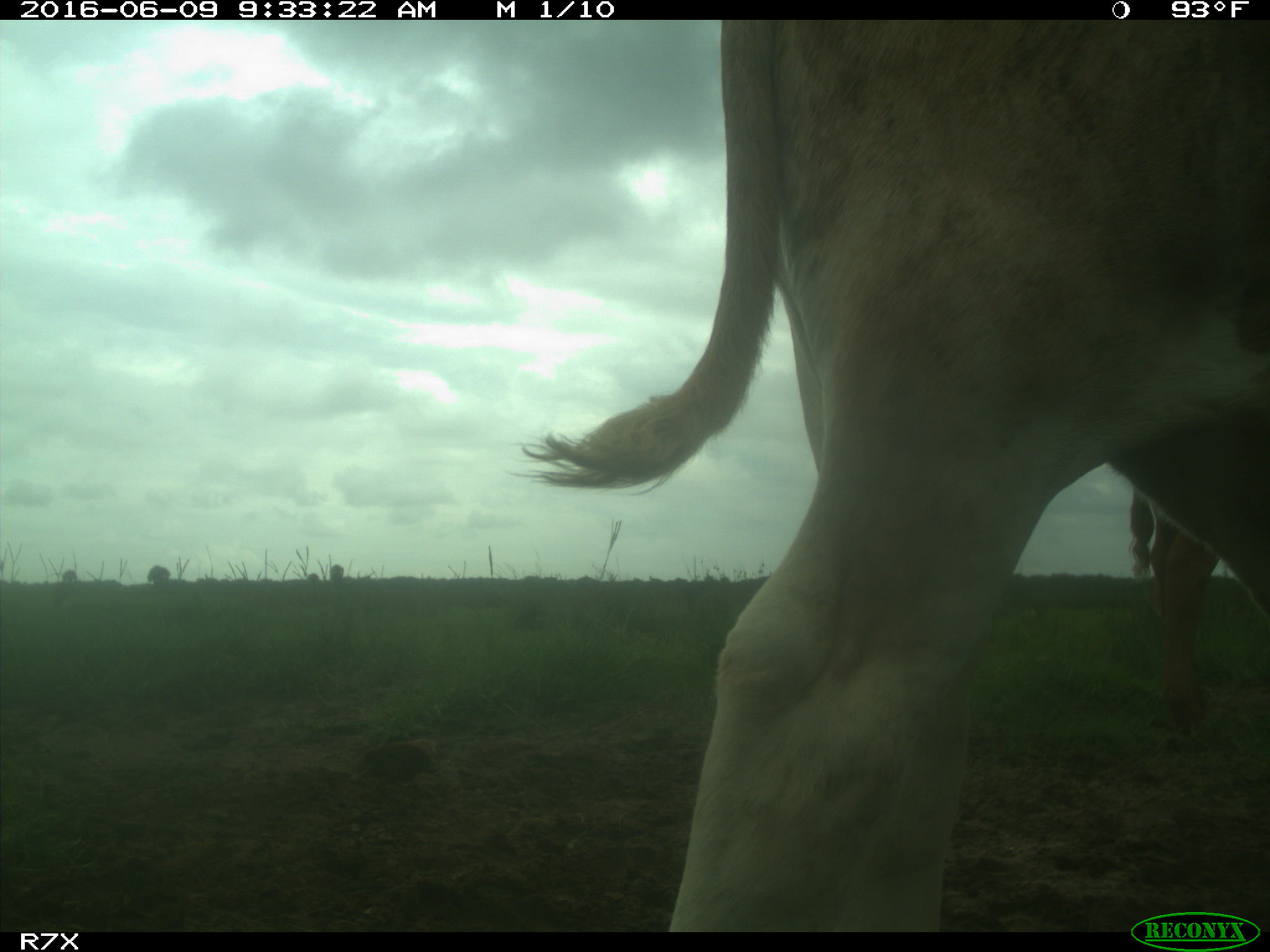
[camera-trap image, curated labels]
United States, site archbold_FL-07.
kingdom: Animalia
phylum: Chordata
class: Mammalia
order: Artiodactyla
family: Bovidae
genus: Bos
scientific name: Bos taurus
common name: domestic cow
Bos taurus (domestic cow).